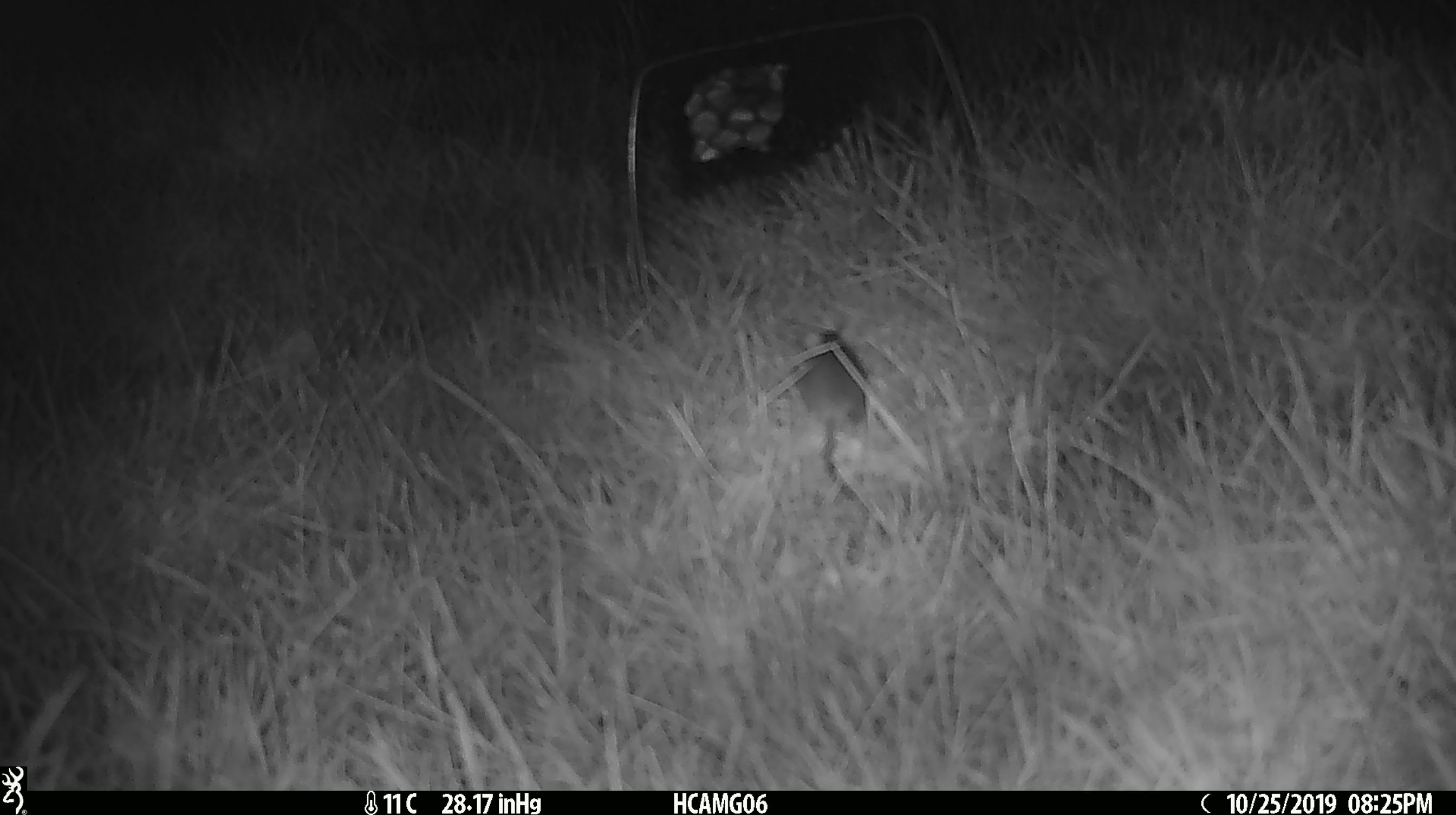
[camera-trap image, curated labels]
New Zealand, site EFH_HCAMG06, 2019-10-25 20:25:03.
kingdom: Animalia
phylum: Chordata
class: Mammalia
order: Rodentia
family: Muridae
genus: Mus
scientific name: Mus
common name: mouse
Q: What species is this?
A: Mouse (Mus).